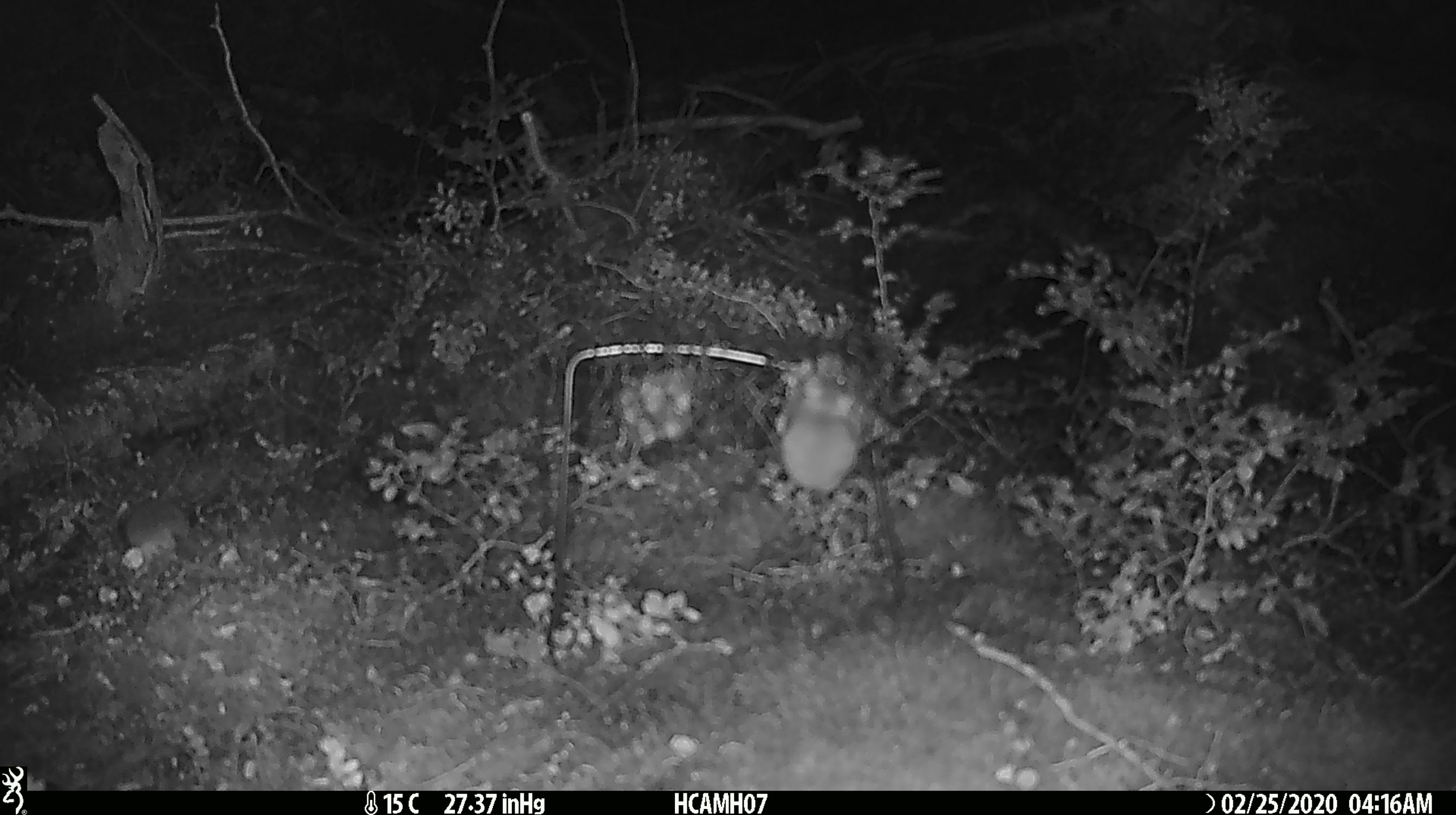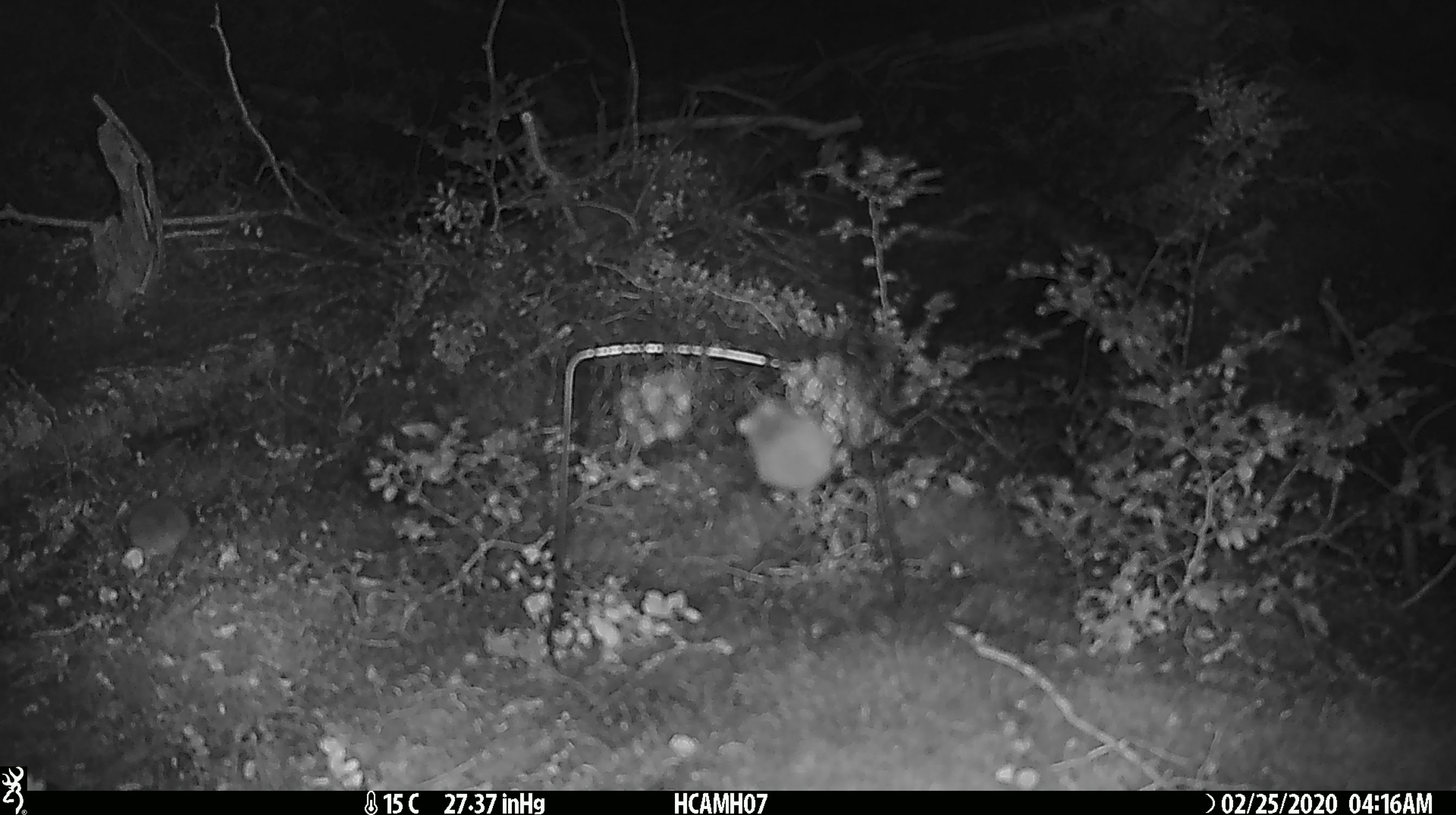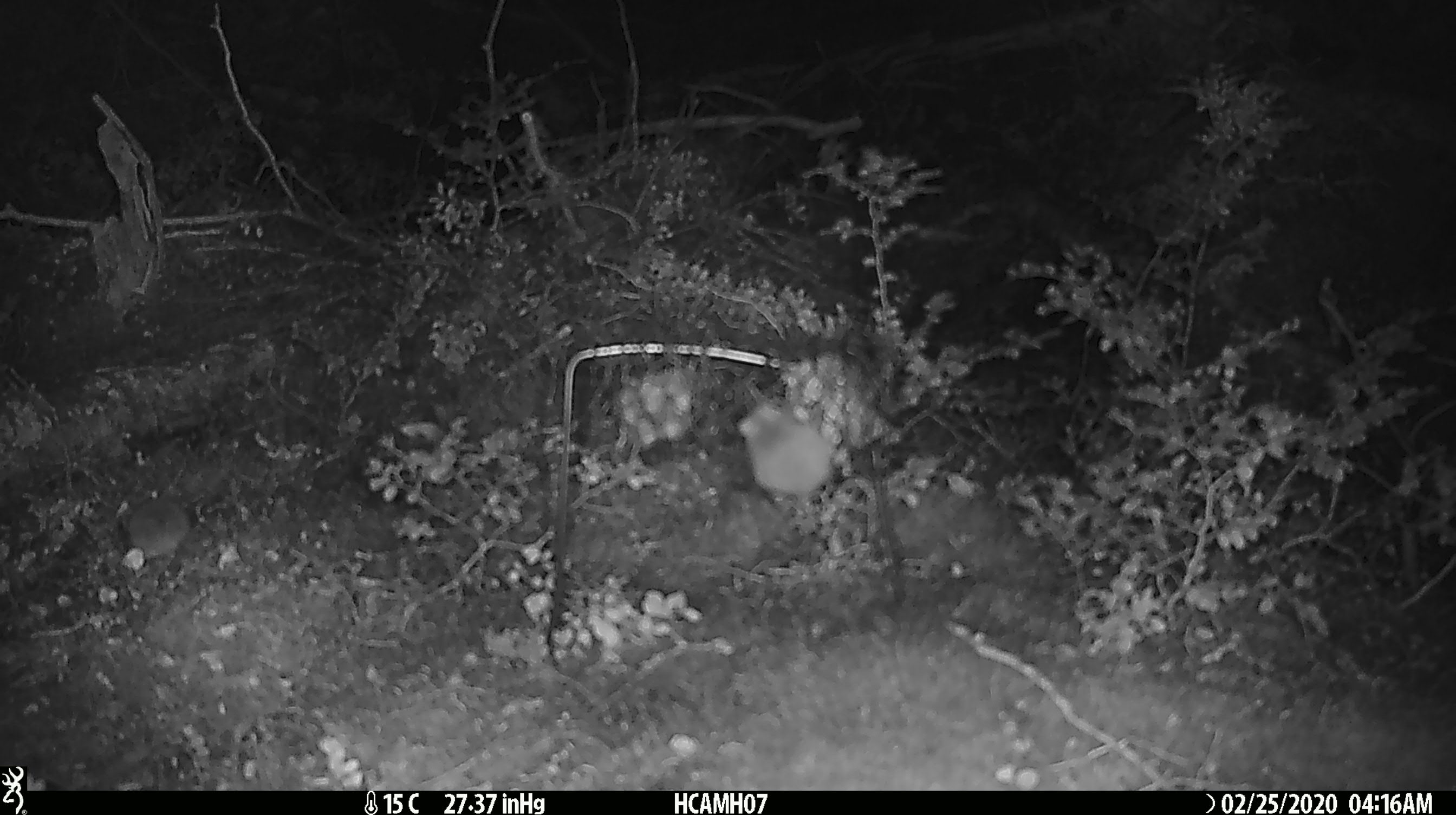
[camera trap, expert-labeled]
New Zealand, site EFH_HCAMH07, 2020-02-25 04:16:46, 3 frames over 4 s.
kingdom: Animalia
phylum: Chordata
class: Mammalia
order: Rodentia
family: Muridae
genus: Mus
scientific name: Mus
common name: mouse